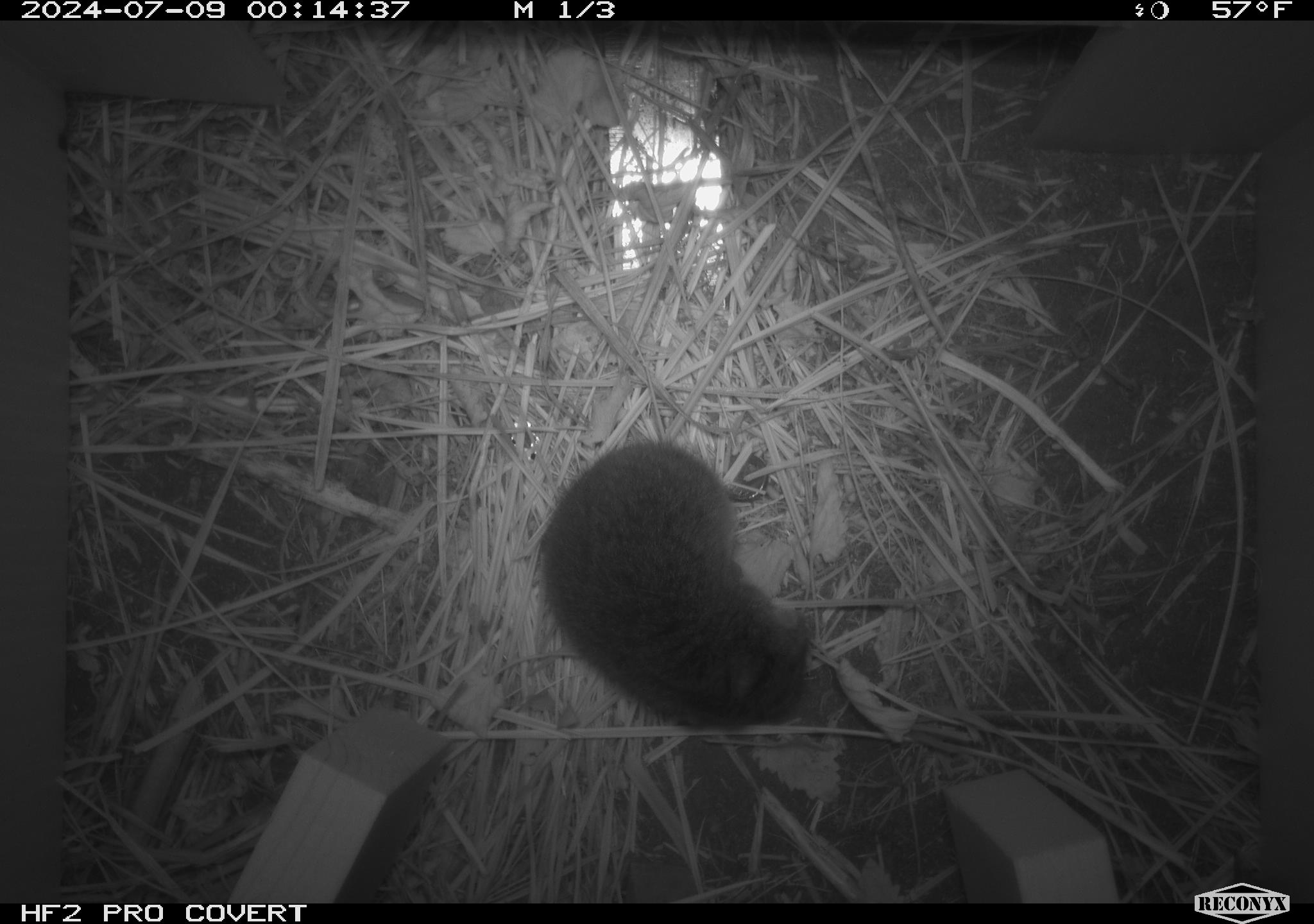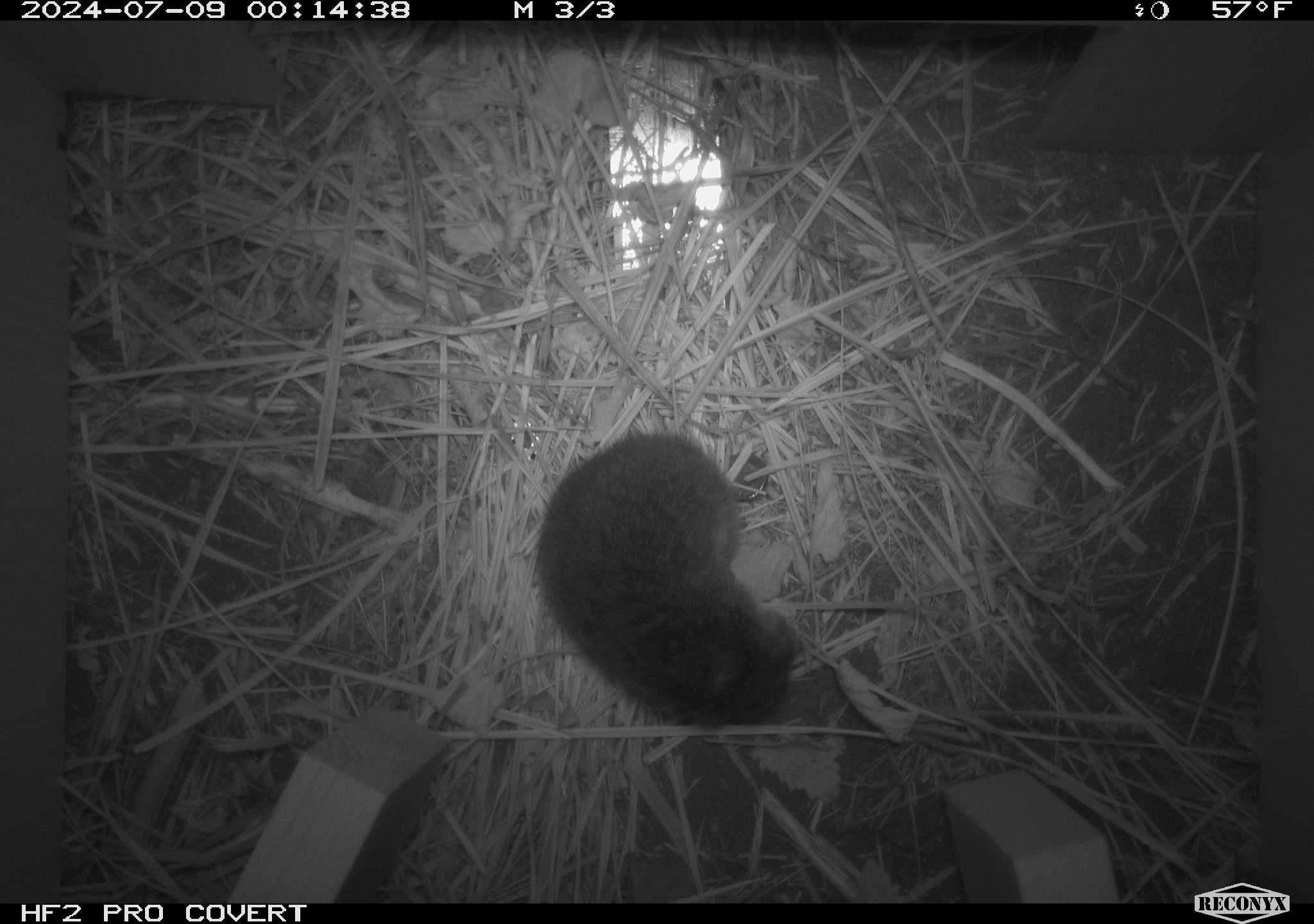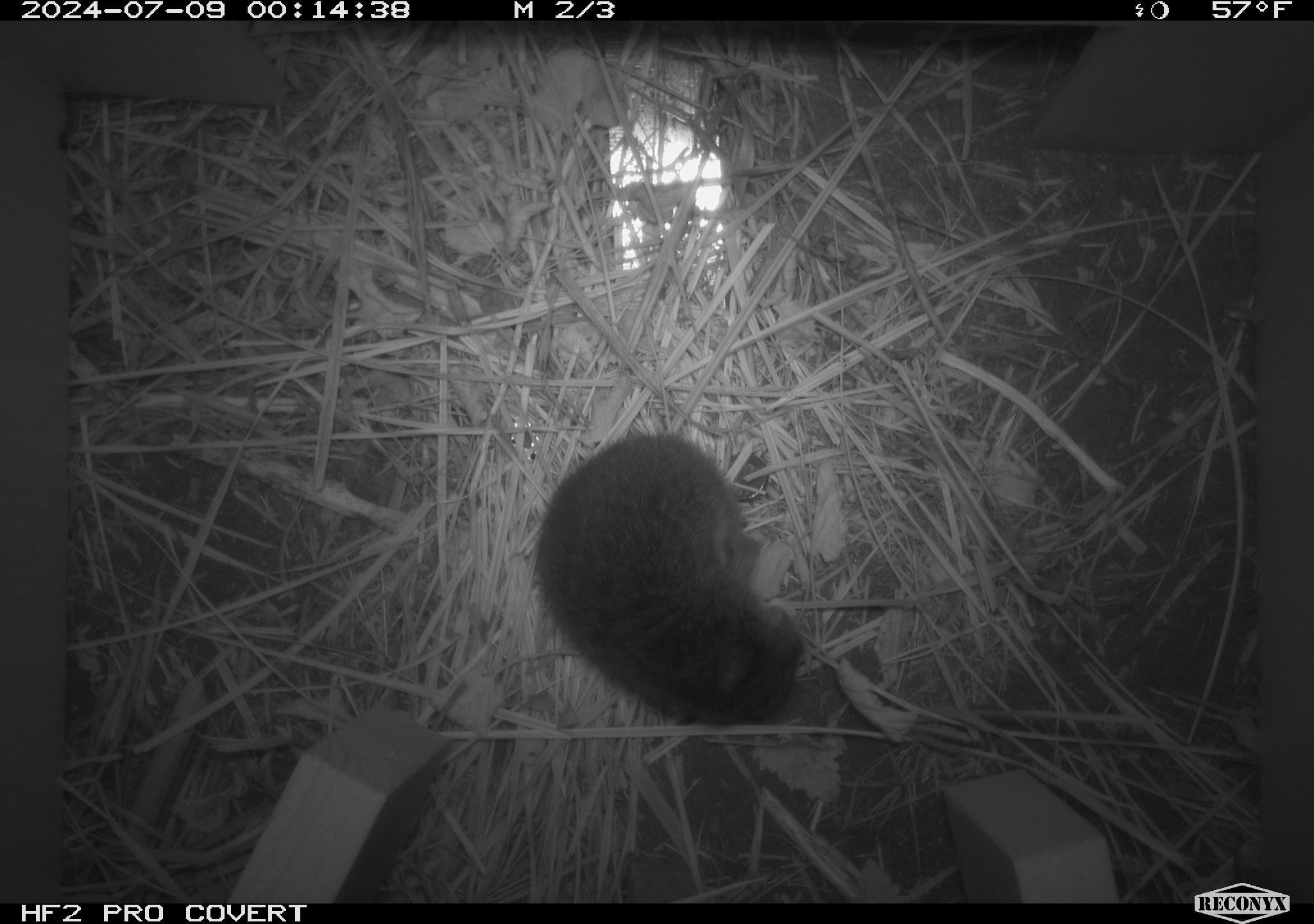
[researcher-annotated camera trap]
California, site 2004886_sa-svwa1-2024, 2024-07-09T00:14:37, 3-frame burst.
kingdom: Animalia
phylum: Chordata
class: Mammalia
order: Rodentia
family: Cricetidae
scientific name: Arvicolinae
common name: voles, lemmings, and muskrats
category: arvicolinae subfamily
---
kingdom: Animalia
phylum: Arthropoda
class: Malacostraca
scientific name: Malacostraca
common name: amphipods, crabs, isopods, krill, lobsters and shrimps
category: malacostracan